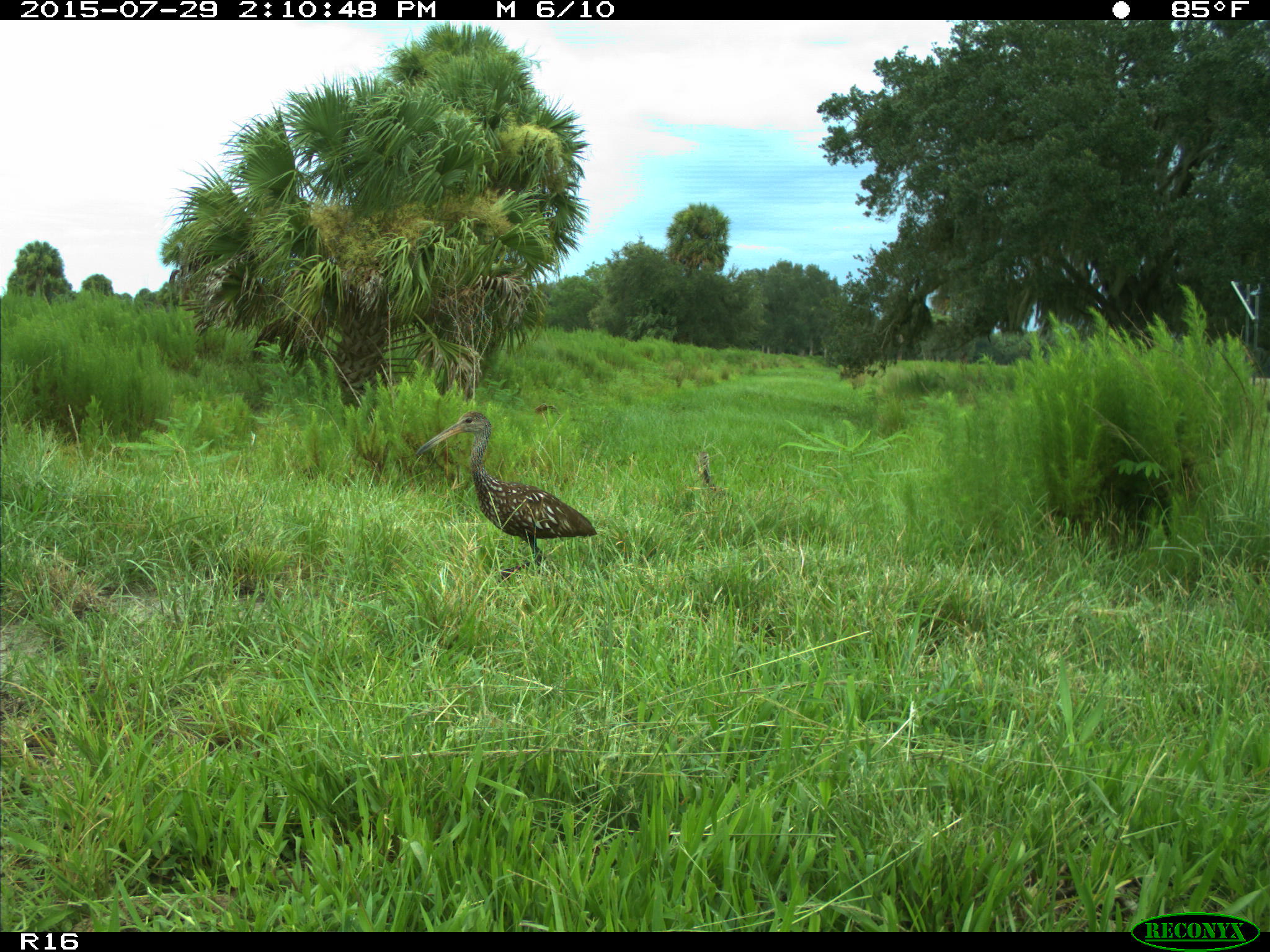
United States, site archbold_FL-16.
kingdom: Animalia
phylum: Chordata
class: Aves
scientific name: Aves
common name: birds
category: unidentified bird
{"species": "unidentified bird (birds) (Aves)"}